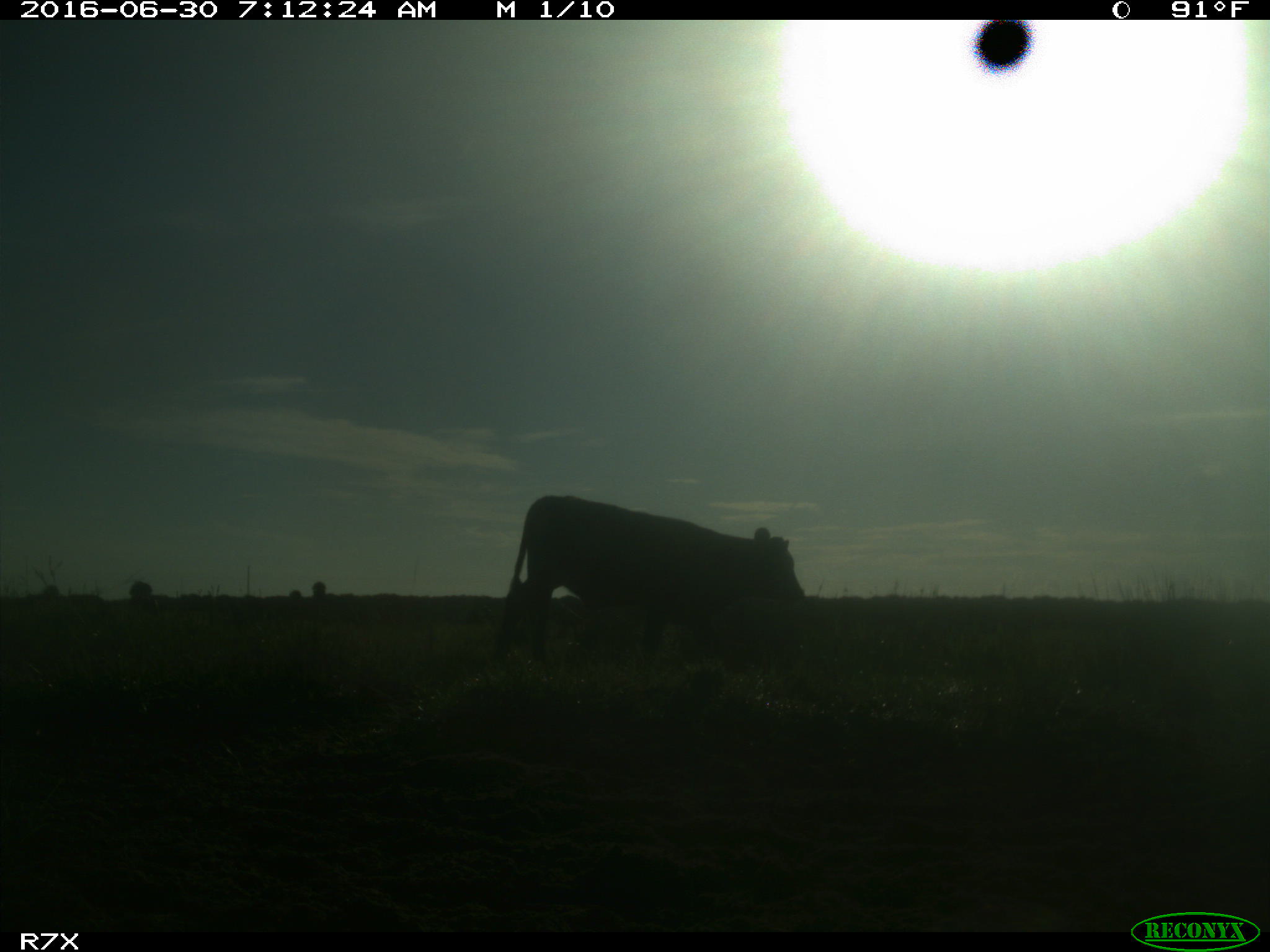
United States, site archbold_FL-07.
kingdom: Animalia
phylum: Chordata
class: Mammalia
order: Artiodactyla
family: Bovidae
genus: Bos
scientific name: Bos taurus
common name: domestic cow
Bos taurus (domestic cow).